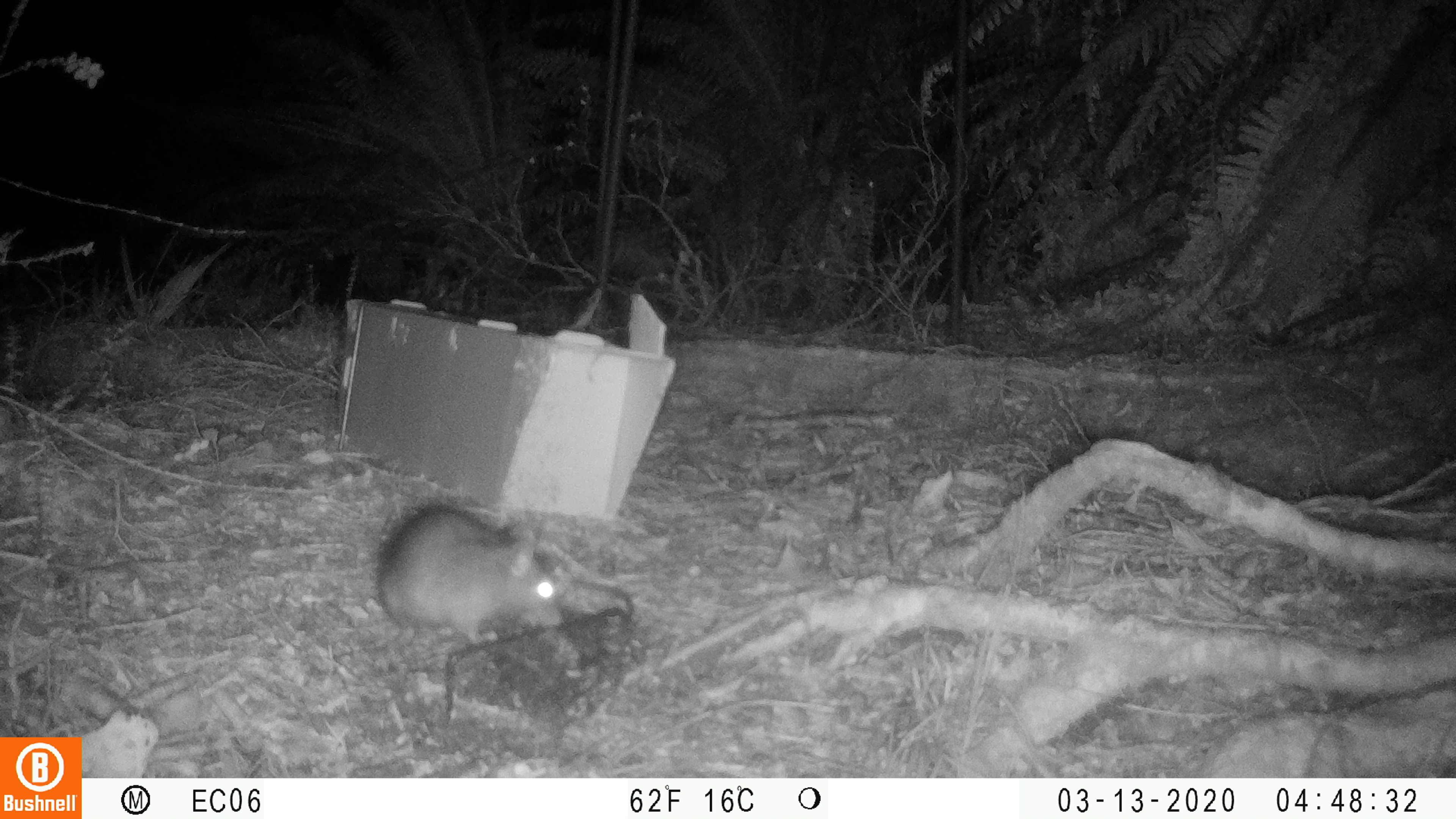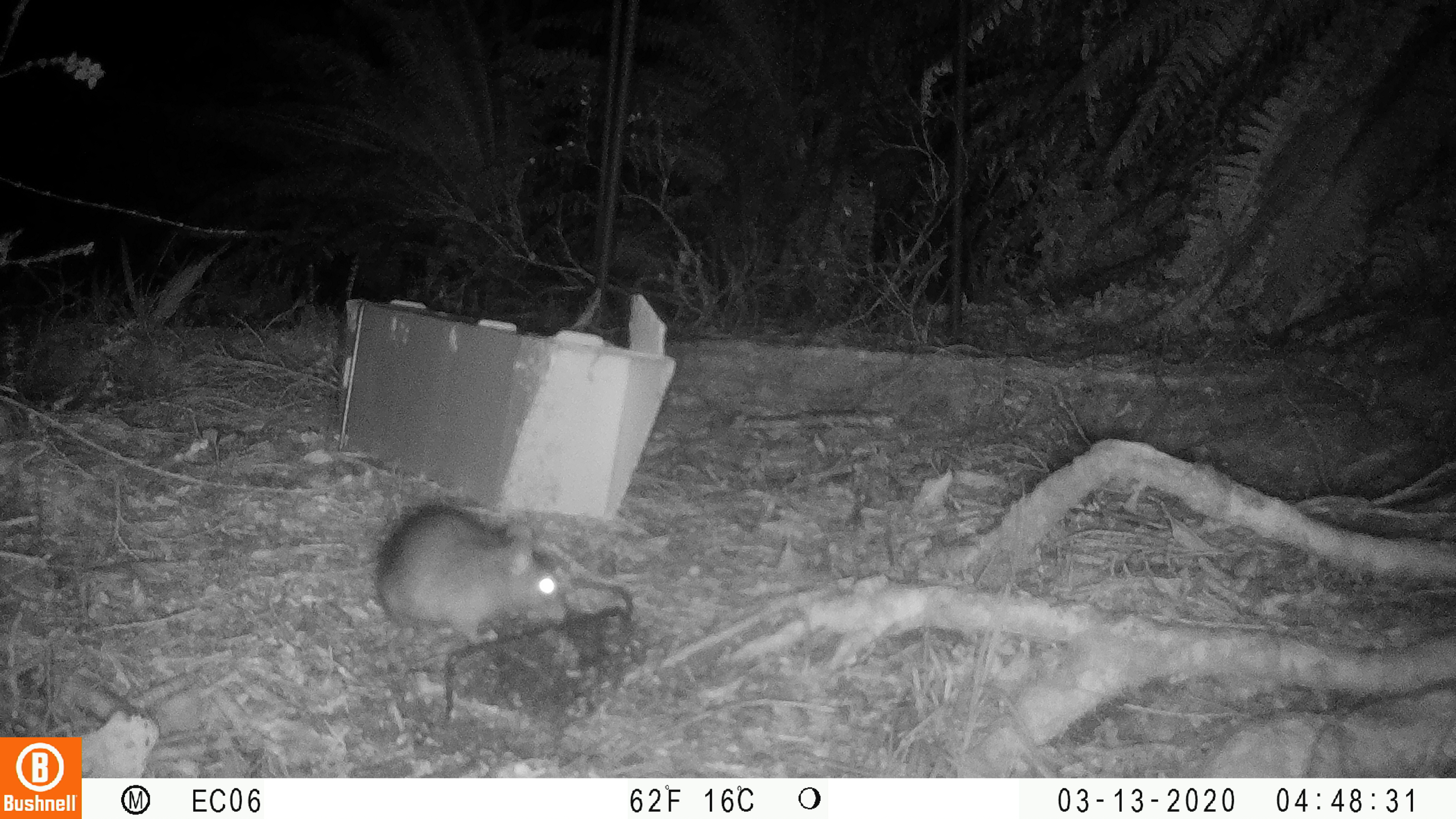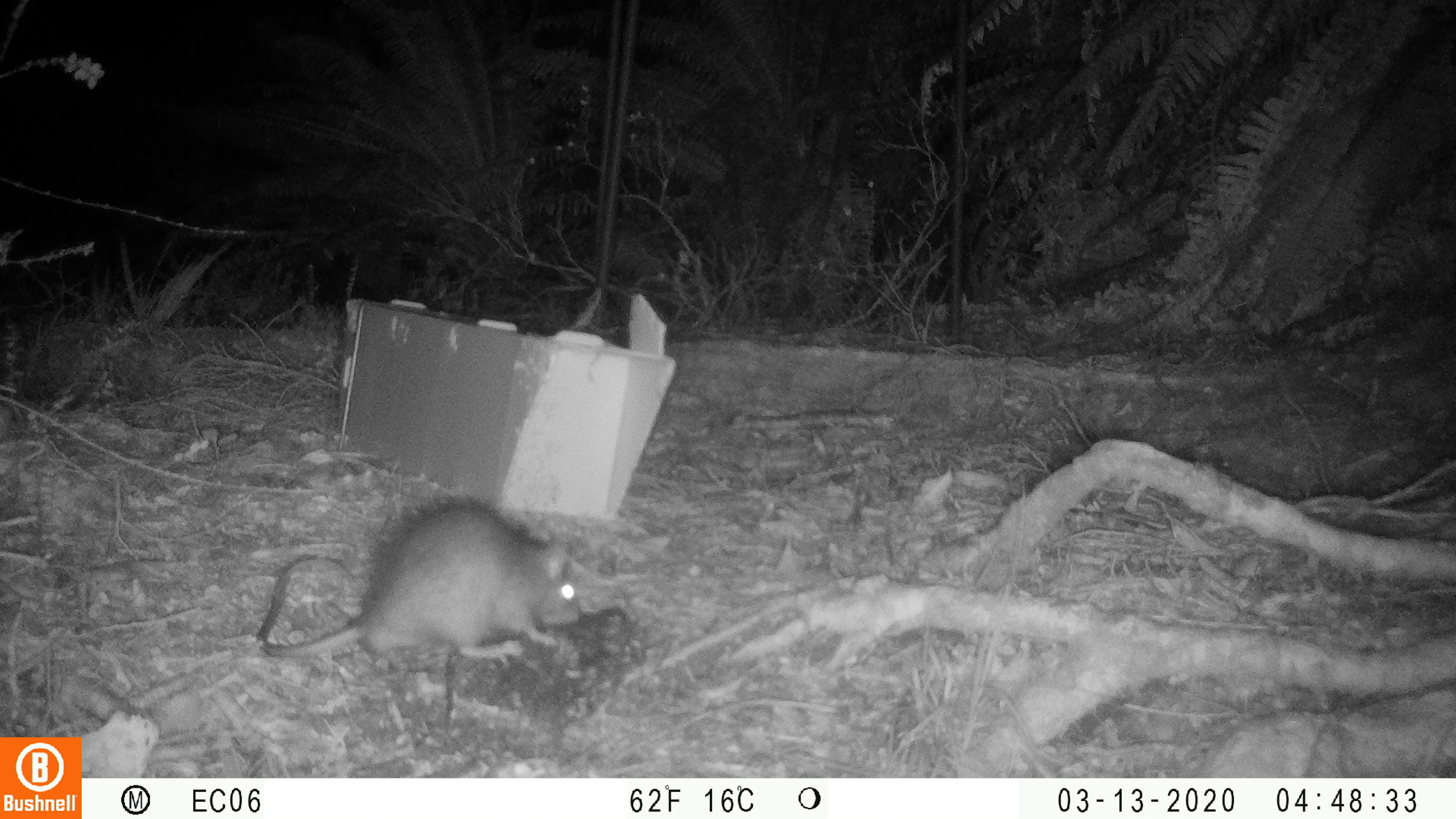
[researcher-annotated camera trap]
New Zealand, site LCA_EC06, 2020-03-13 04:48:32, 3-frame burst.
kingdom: Animalia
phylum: Chordata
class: Mammalia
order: Rodentia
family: Muridae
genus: Rattus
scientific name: Rattus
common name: rat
Rat (Rattus).